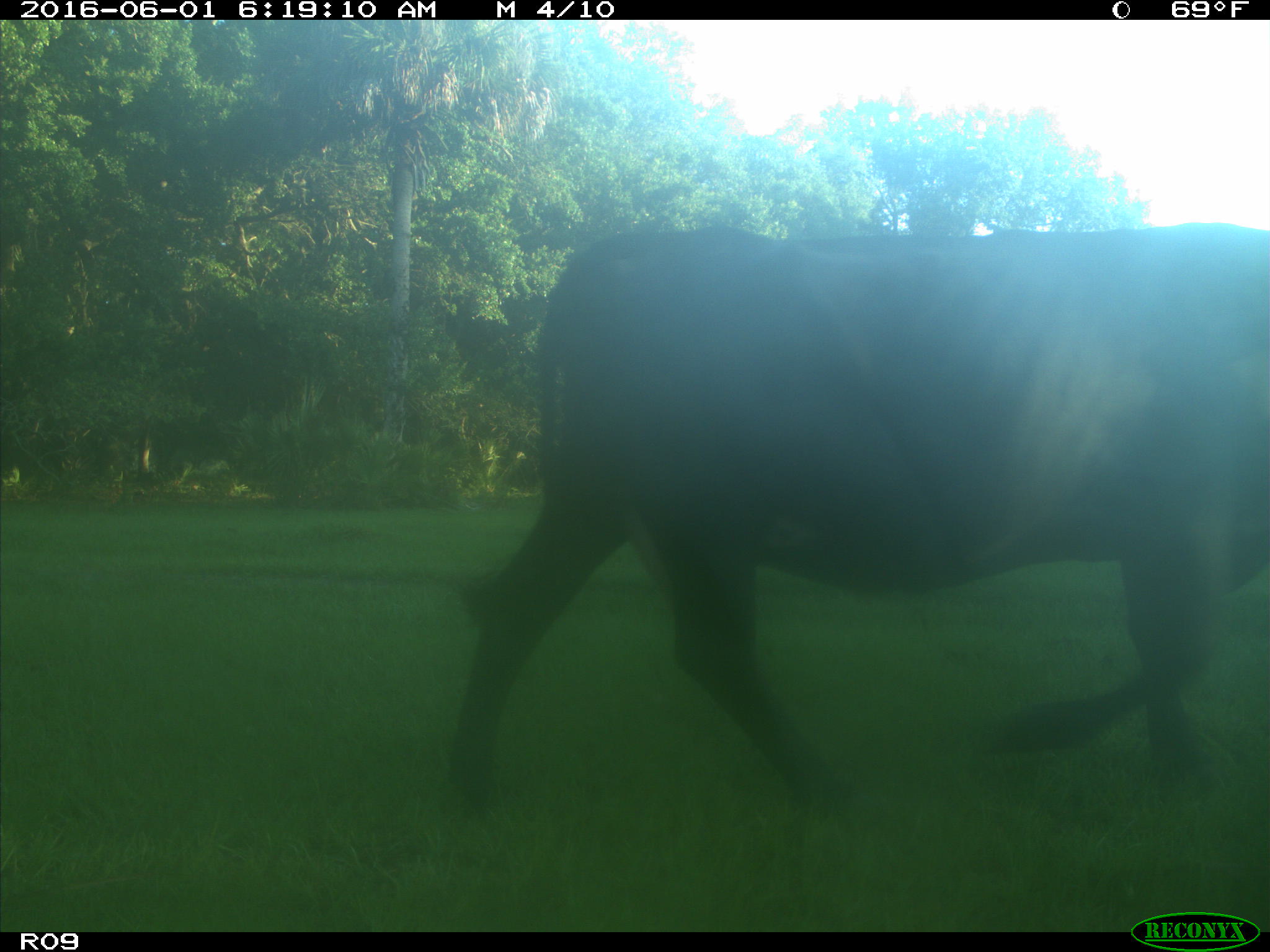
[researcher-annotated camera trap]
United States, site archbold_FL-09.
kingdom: Animalia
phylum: Chordata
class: Mammalia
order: Artiodactyla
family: Bovidae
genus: Bos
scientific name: Bos taurus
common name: domestic cow